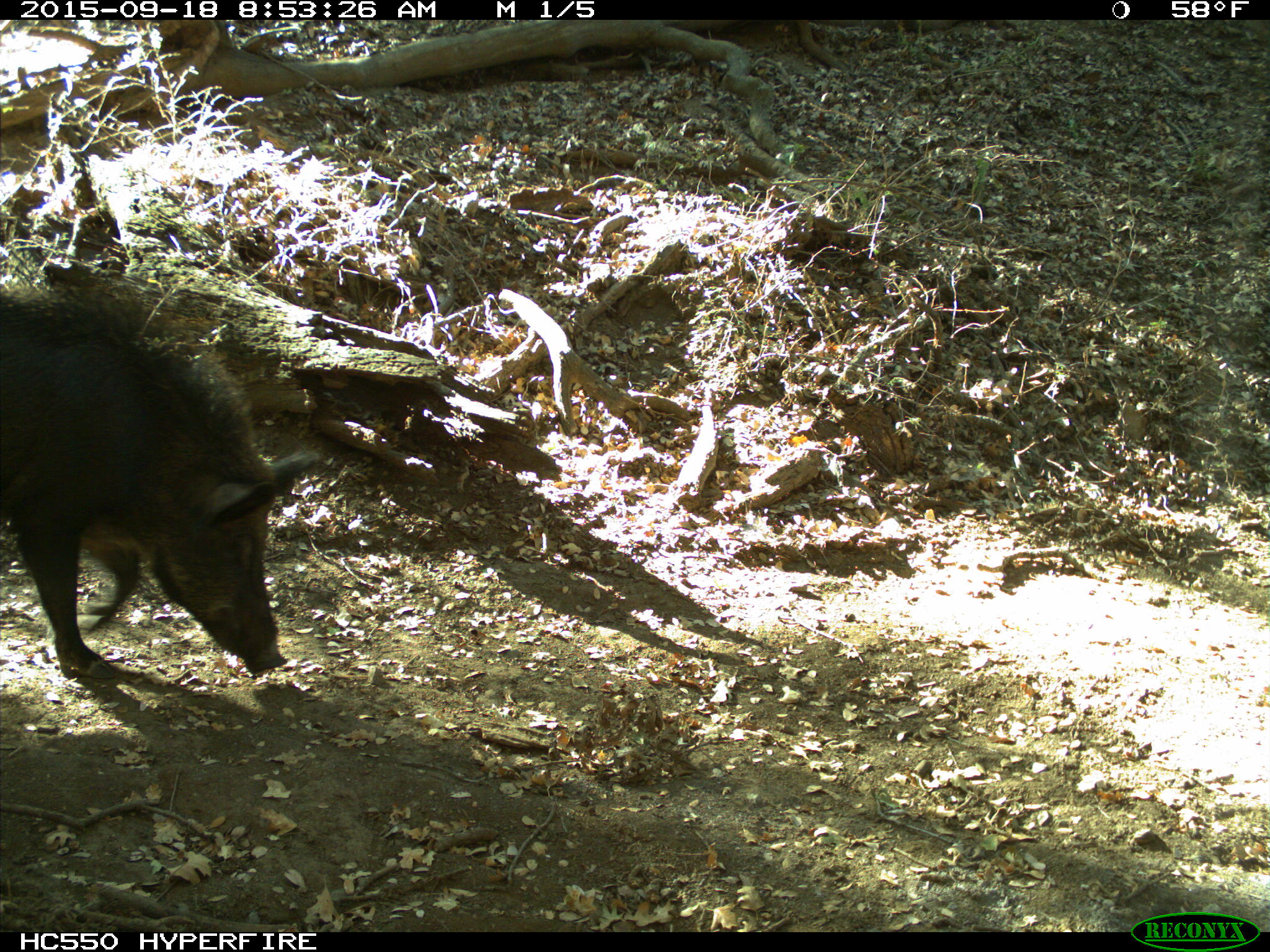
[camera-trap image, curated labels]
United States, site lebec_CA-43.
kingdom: Animalia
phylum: Chordata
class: Mammalia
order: Artiodactyla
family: Suidae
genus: Sus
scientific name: Sus scrofa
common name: wild boar